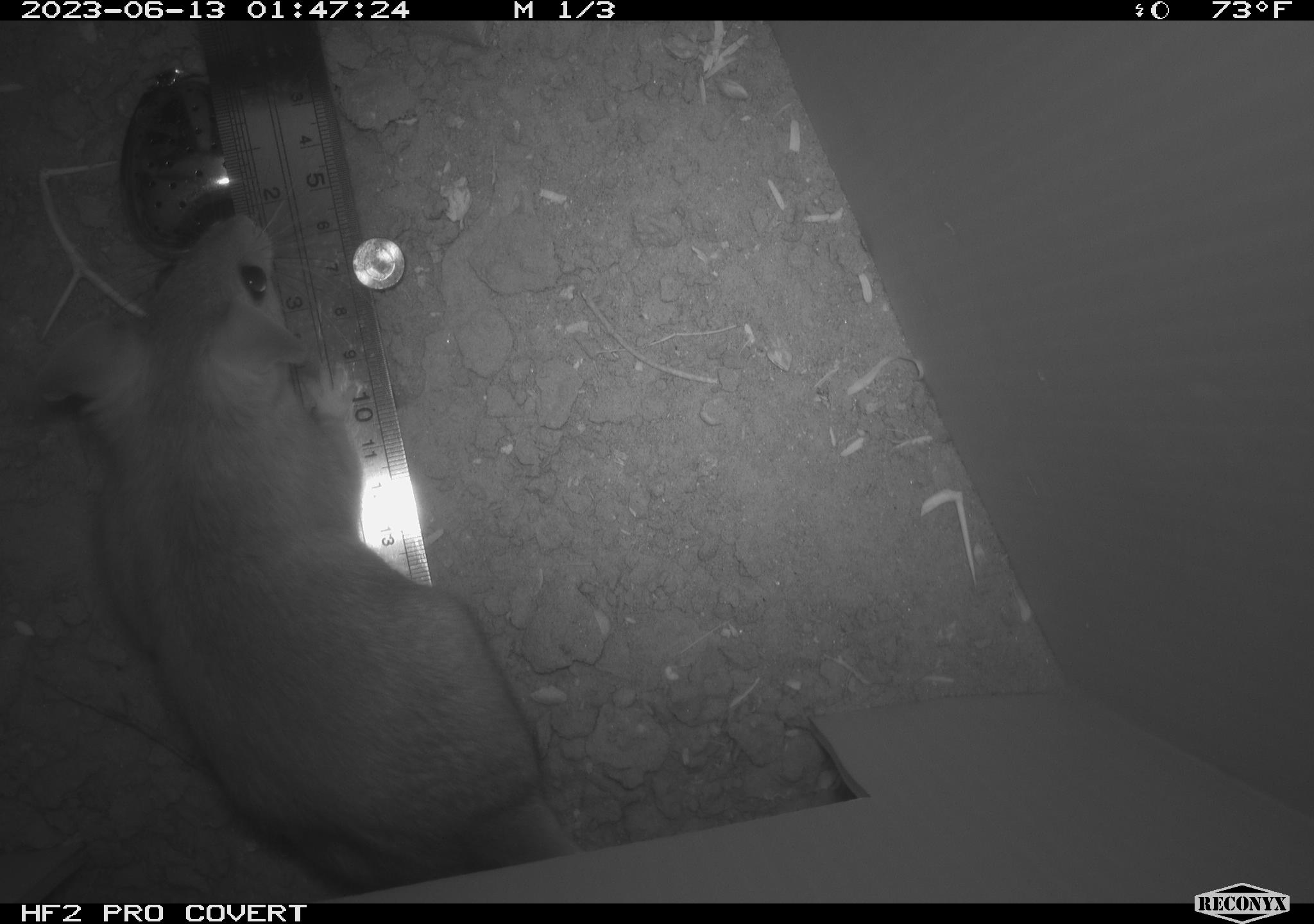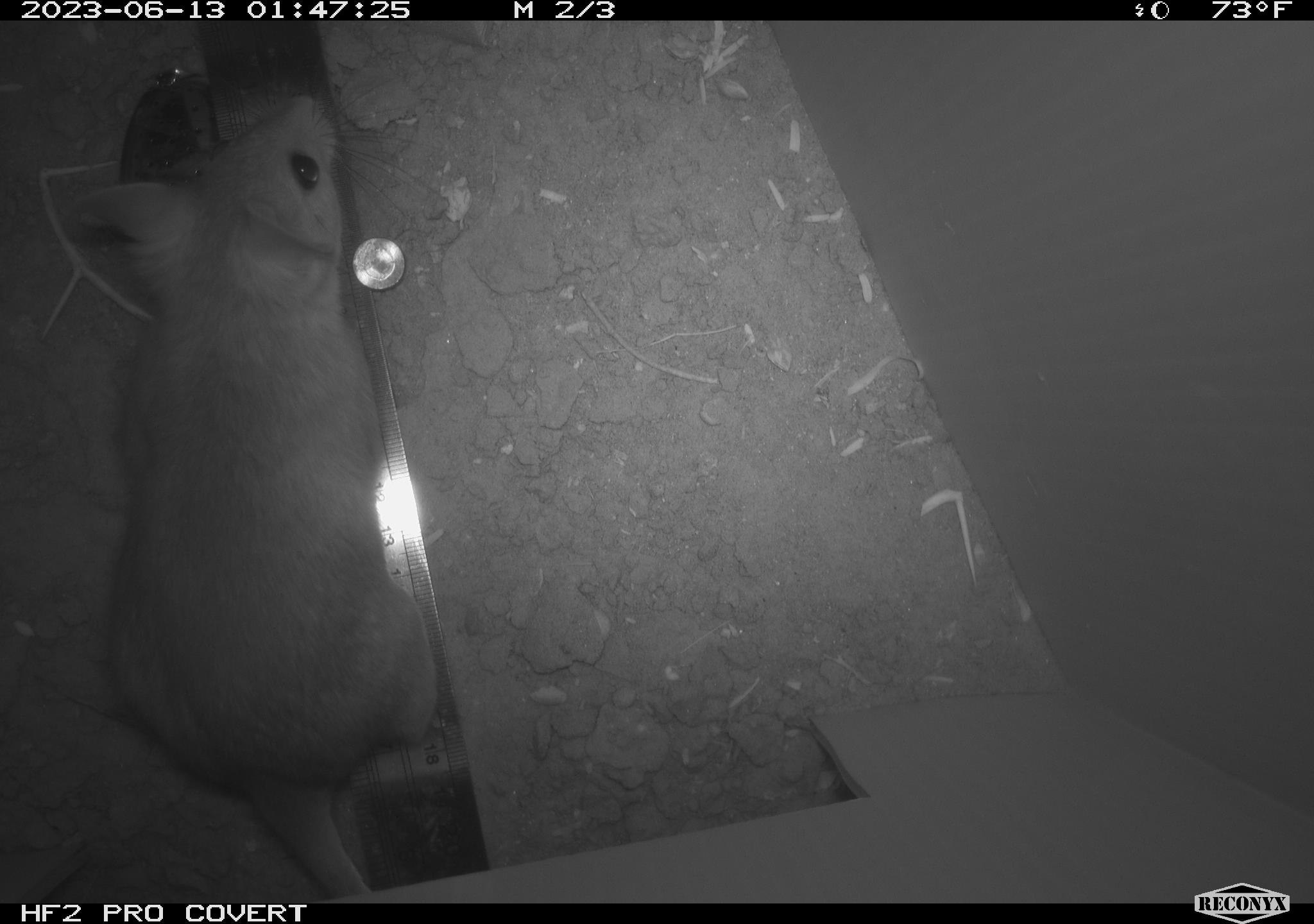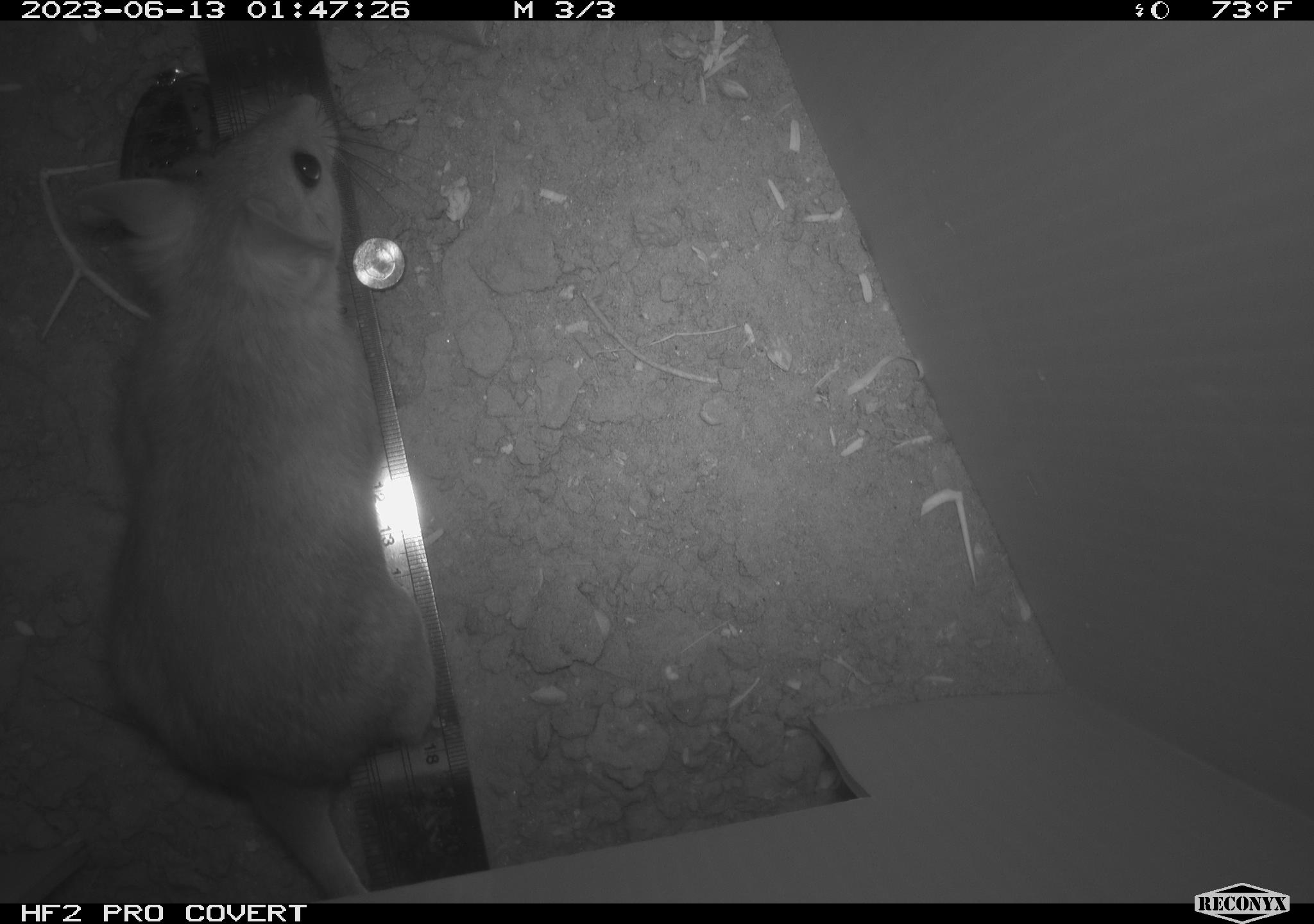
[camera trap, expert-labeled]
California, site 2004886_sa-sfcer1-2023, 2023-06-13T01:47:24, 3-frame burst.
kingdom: Animalia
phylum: Chordata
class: Mammalia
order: Rodentia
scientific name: Rodentia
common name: mouse species